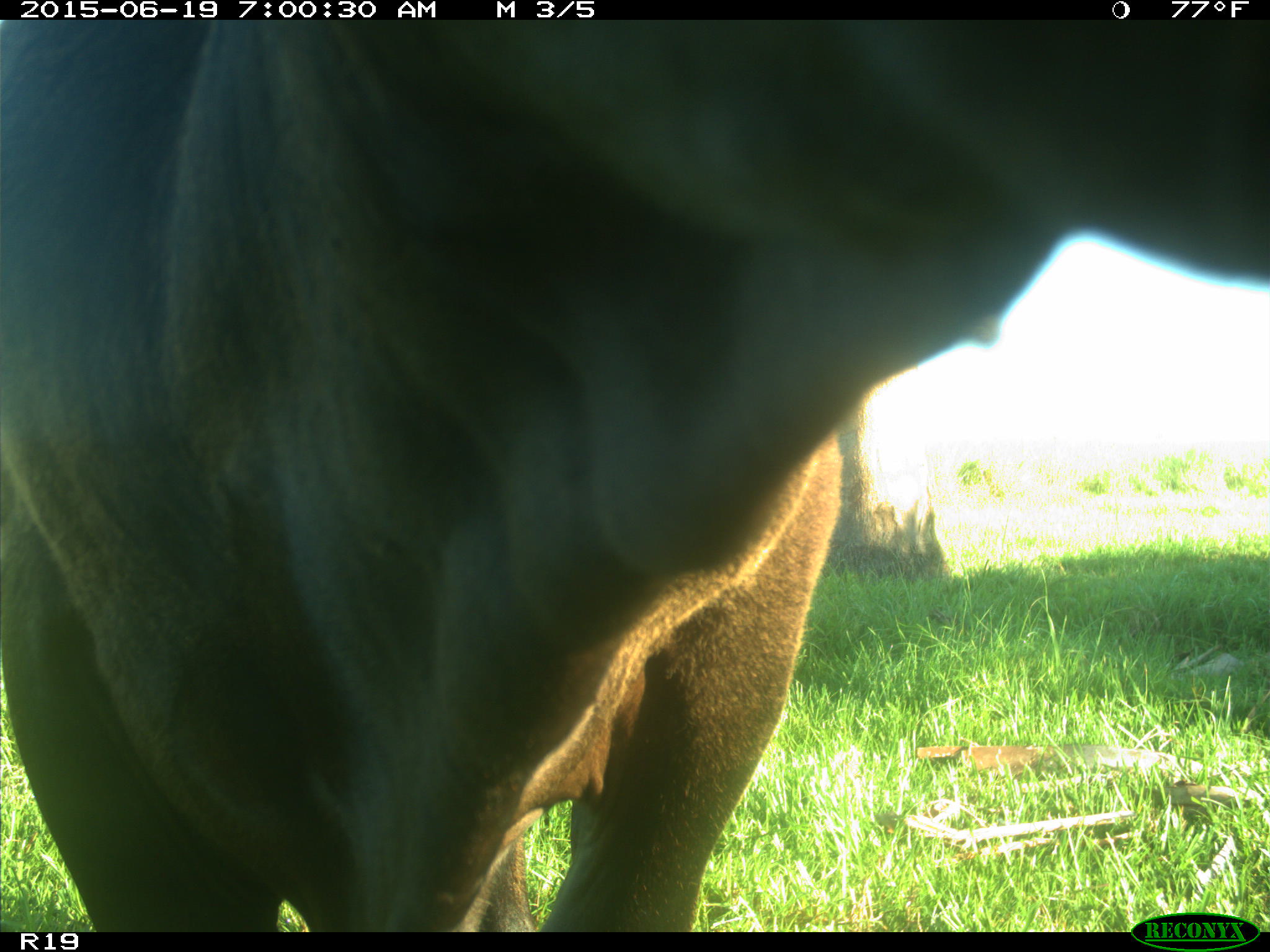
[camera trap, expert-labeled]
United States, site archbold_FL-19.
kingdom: Animalia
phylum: Chordata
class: Mammalia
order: Artiodactyla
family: Bovidae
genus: Bos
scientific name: Bos taurus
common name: domestic cow